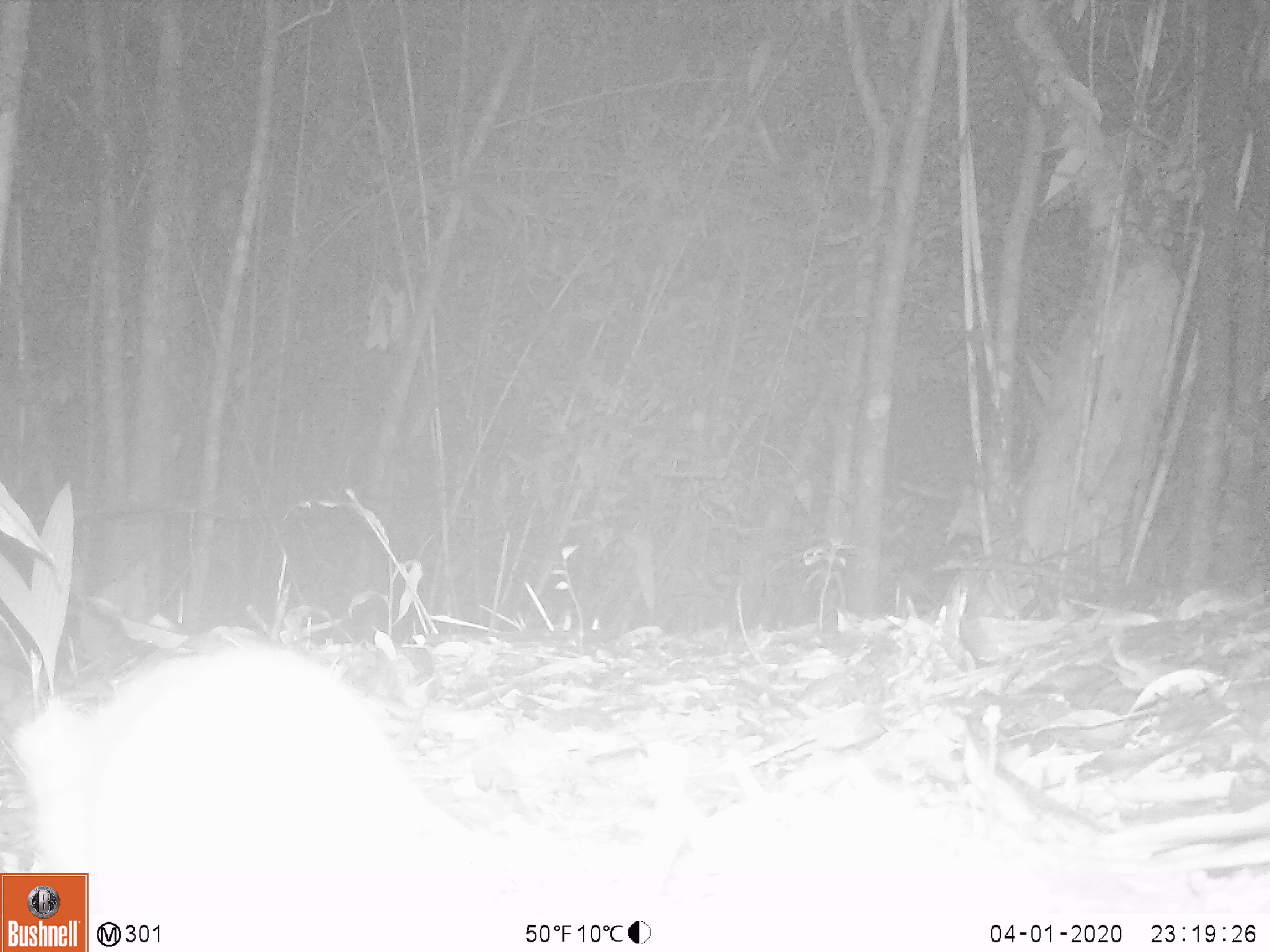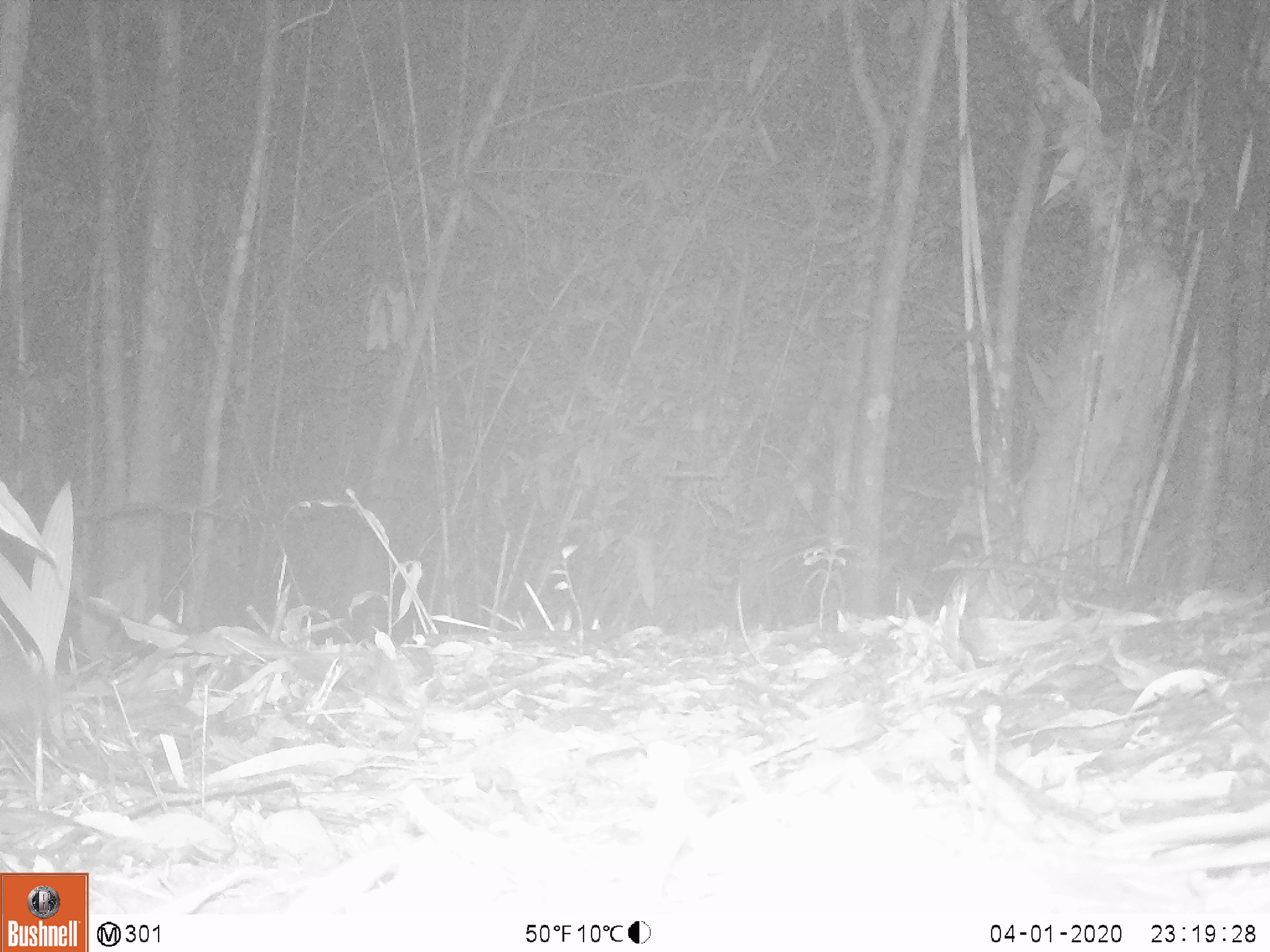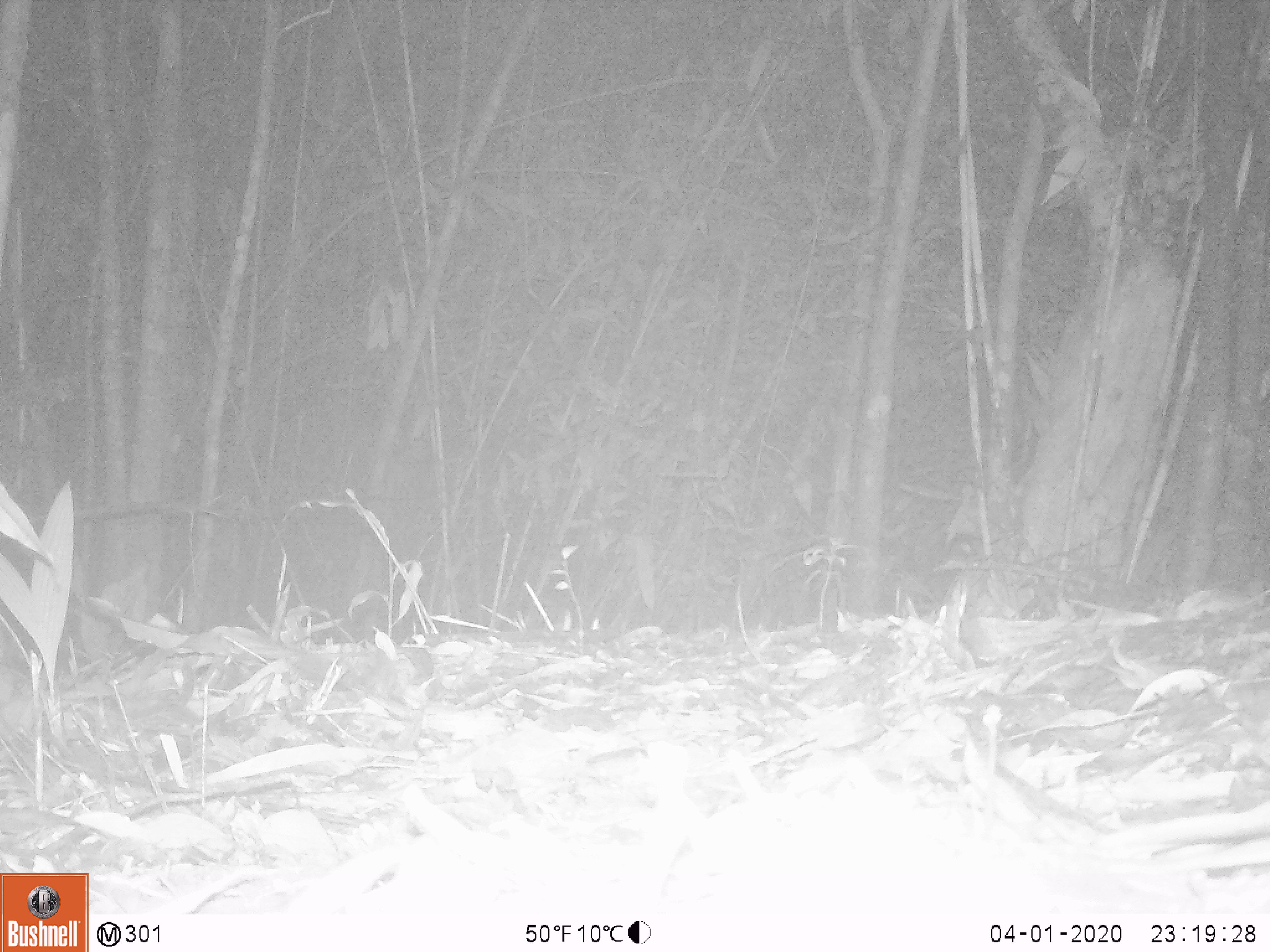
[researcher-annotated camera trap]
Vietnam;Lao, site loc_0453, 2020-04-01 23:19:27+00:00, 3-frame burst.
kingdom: Animalia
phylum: Chordata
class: Mammalia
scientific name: Mammalia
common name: mammal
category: unidentified small mammal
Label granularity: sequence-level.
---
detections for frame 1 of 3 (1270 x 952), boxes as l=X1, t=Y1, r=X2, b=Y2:
unidentified small mammal: l=10, t=639, r=661, b=910